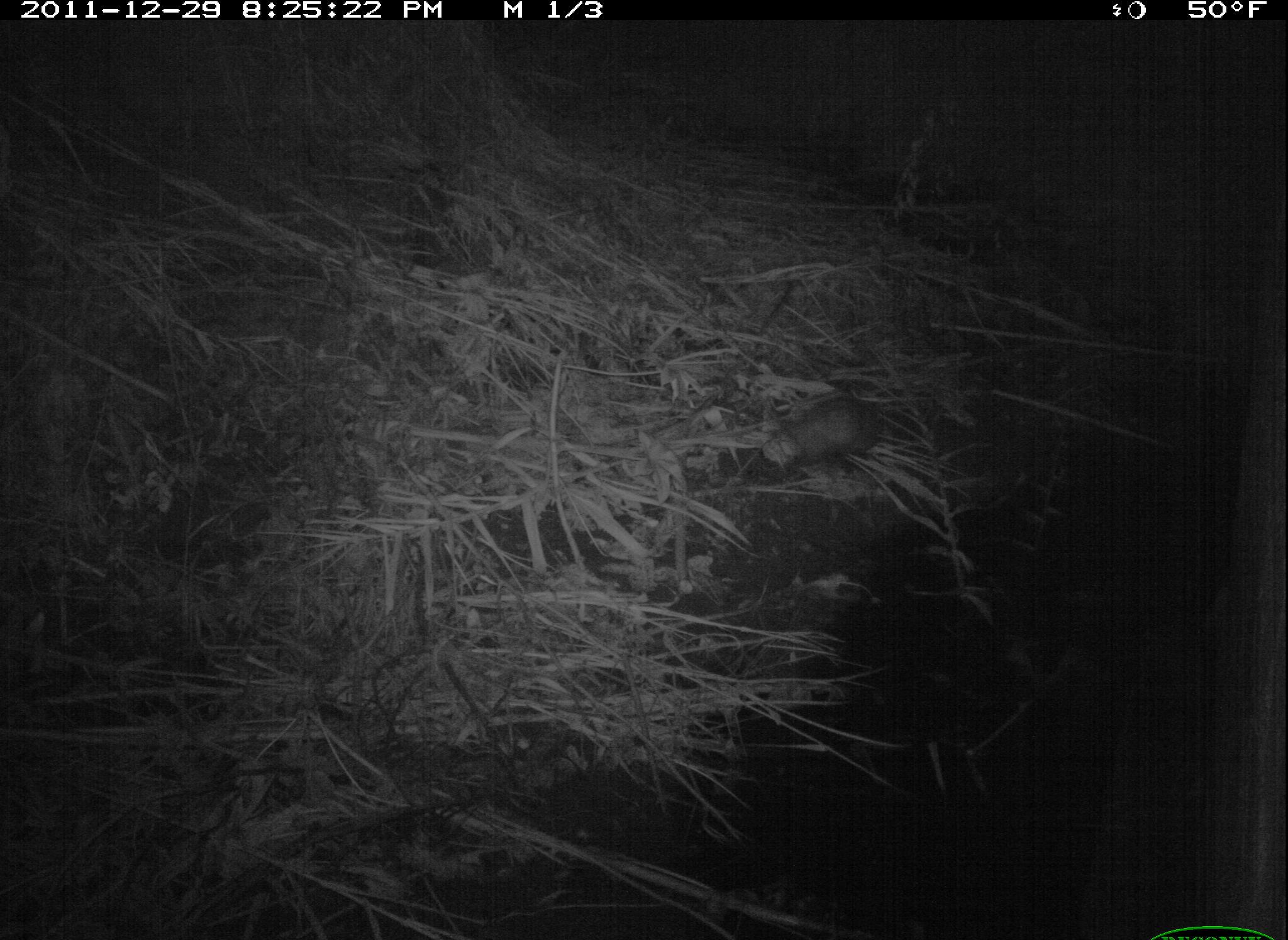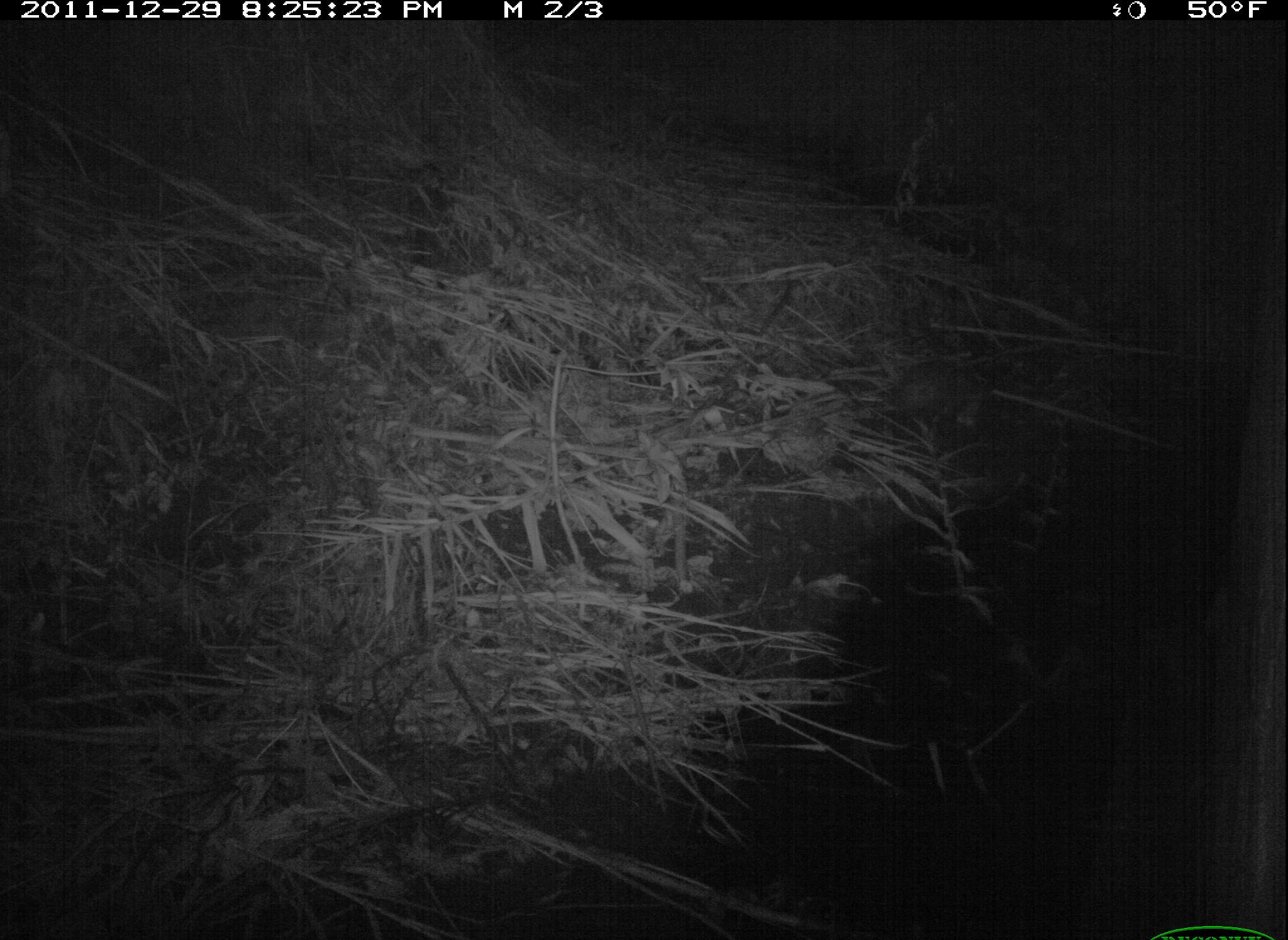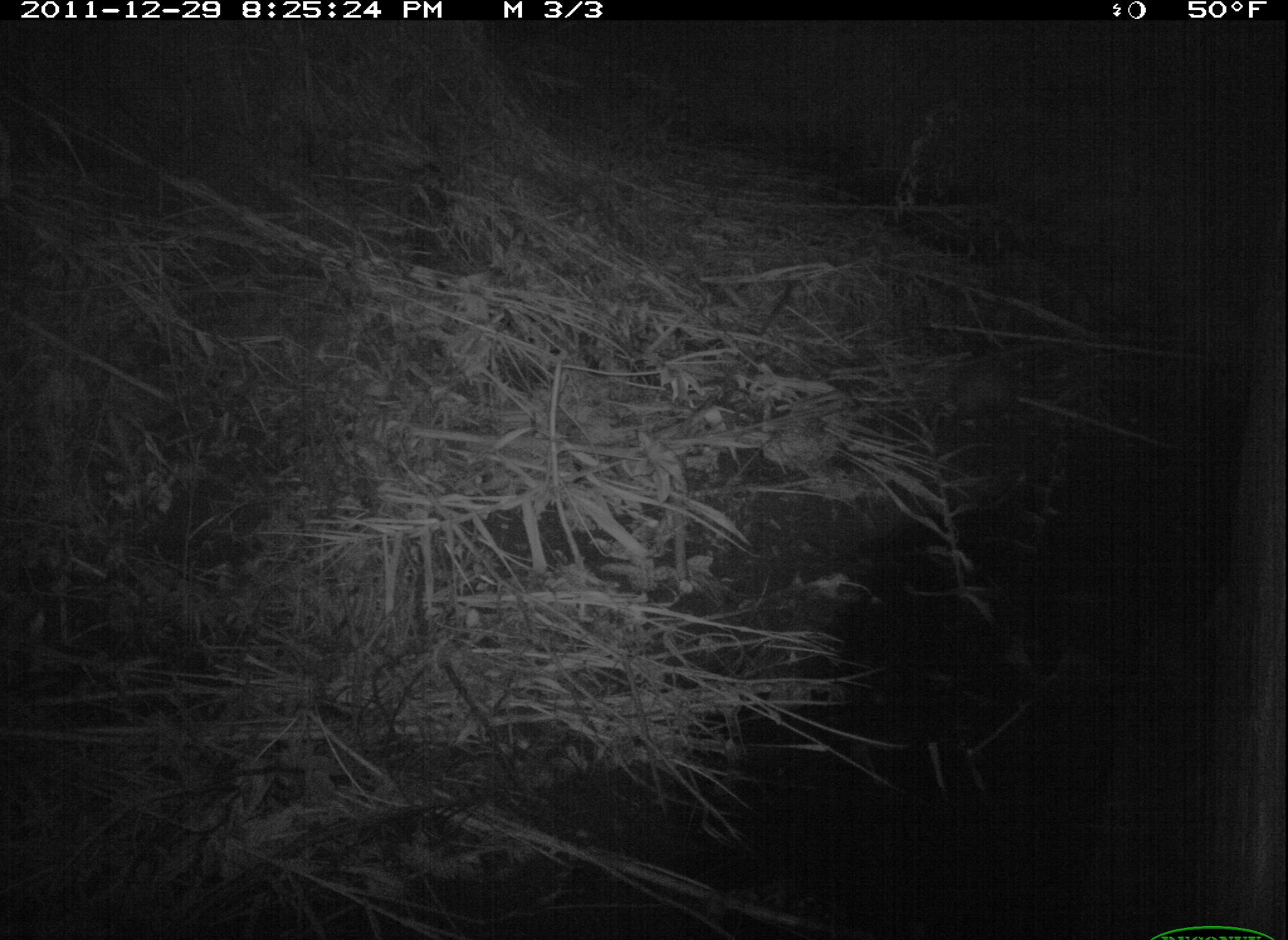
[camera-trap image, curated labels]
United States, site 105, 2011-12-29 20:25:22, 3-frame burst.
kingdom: Animalia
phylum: Chordata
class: Mammalia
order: Didelphimorphia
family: Didelphidae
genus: Didelphis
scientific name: Didelphis virginiana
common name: virginia opossum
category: opossum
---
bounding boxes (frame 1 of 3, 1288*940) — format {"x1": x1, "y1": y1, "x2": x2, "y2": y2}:
opossum: {"x1": 741, "y1": 387, "x2": 952, "y2": 483}